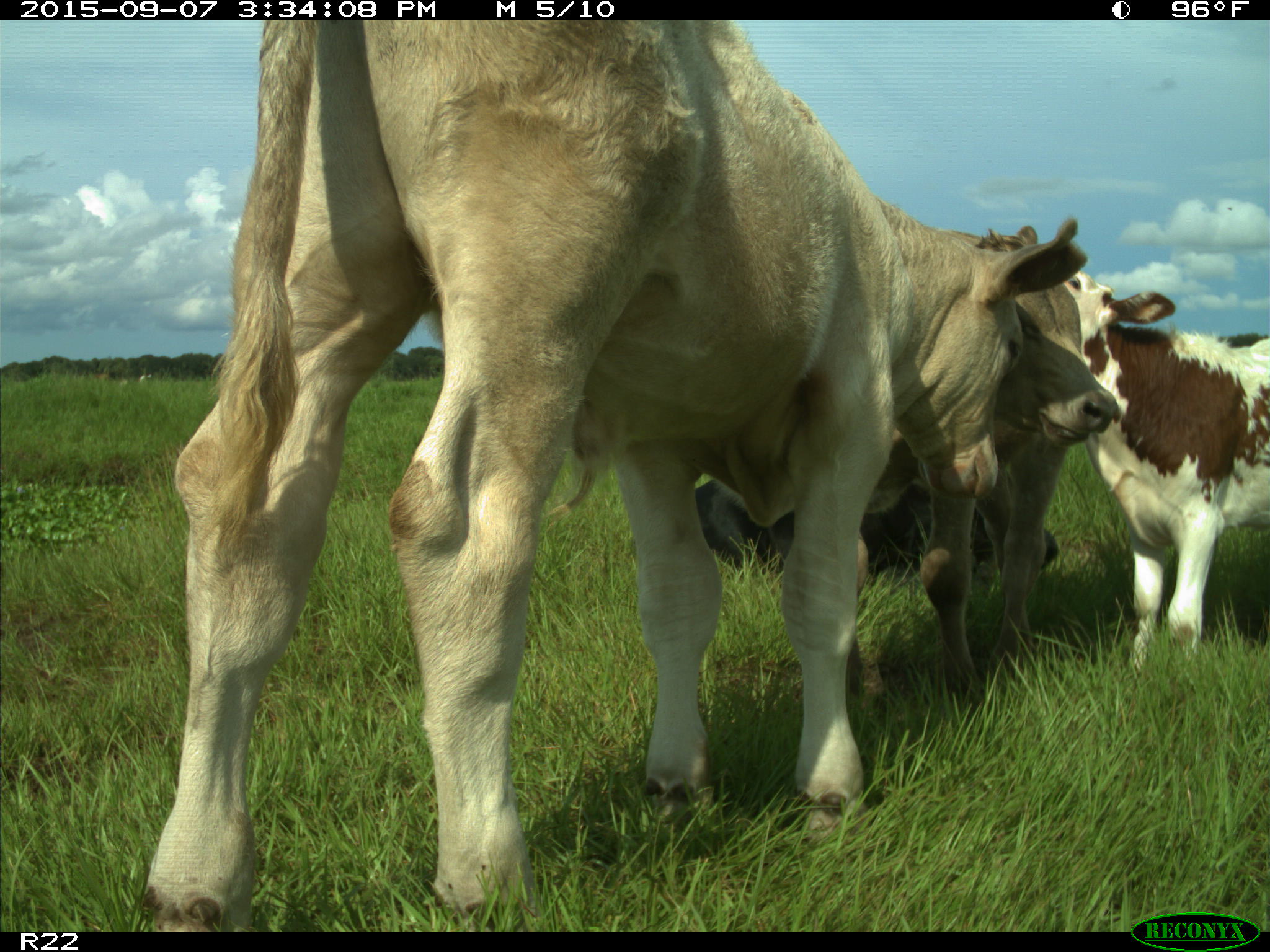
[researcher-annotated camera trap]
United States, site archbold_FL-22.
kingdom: Animalia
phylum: Chordata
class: Mammalia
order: Artiodactyla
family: Bovidae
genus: Bos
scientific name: Bos taurus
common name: domestic cow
Bos taurus (domestic cow).